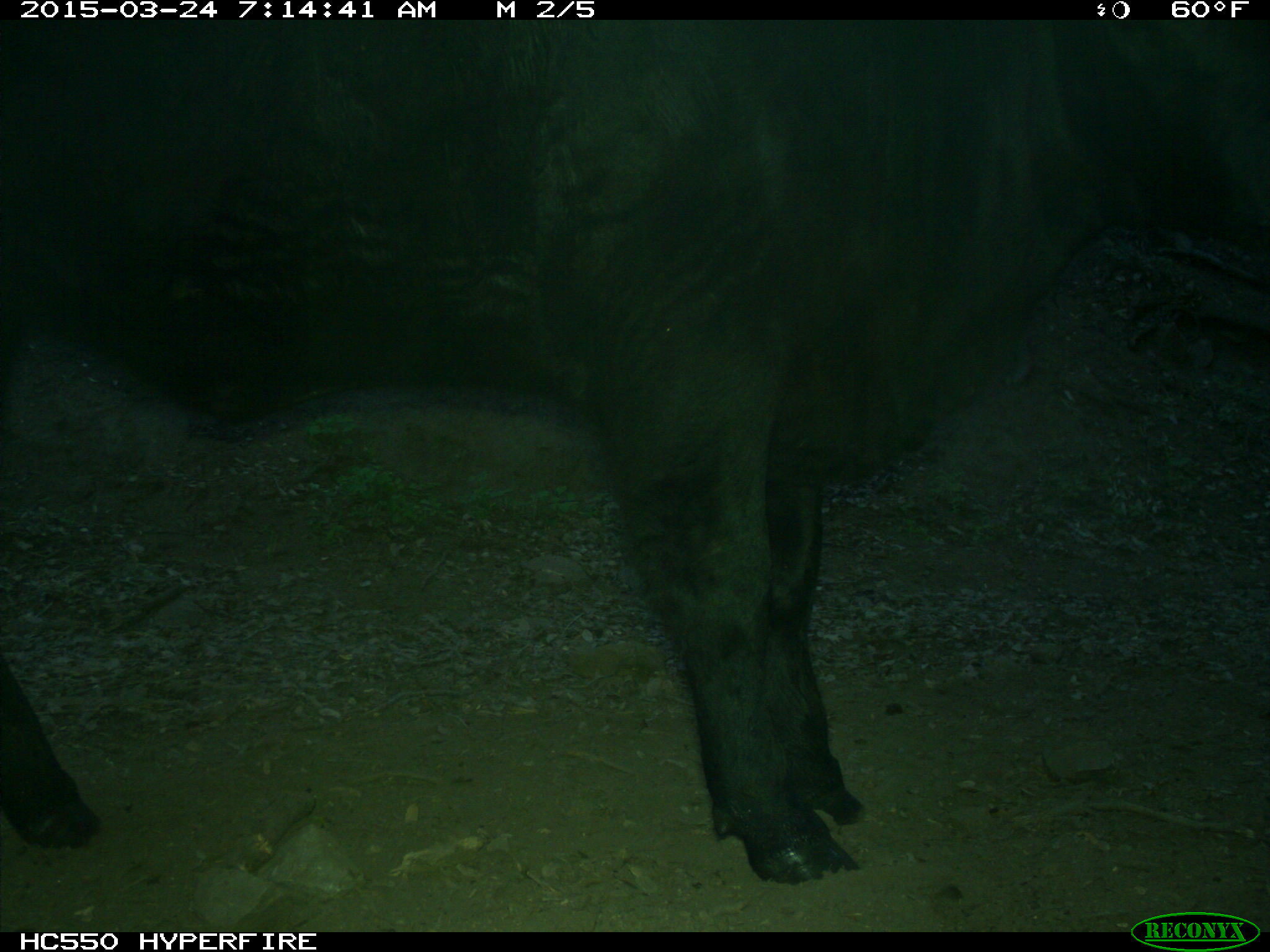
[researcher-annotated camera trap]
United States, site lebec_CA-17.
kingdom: Animalia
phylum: Chordata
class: Mammalia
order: Artiodactyla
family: Bovidae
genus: Bos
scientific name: Bos taurus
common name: domestic cow